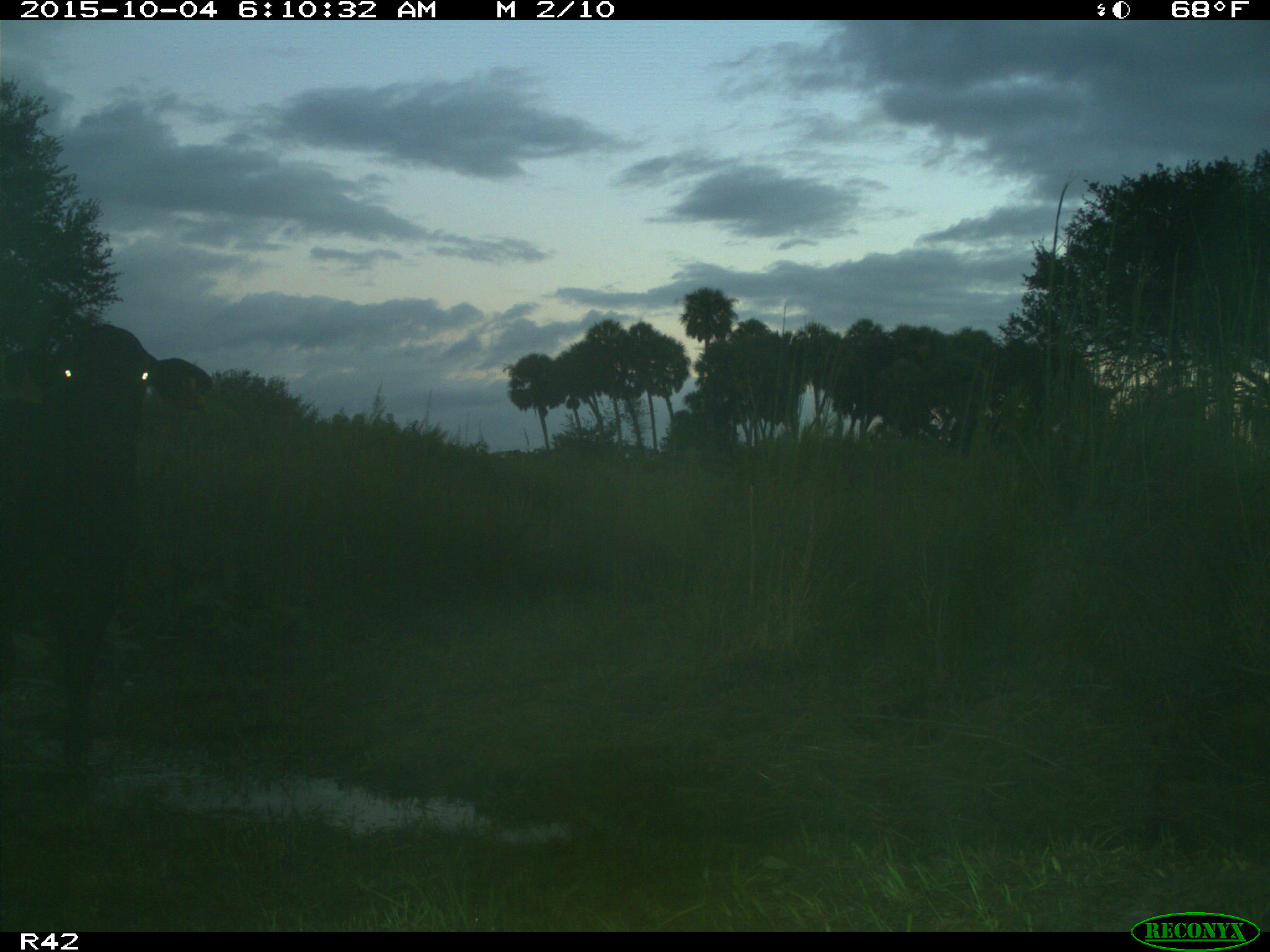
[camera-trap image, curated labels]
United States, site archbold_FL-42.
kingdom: Animalia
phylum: Chordata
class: Mammalia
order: Artiodactyla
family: Bovidae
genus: Bos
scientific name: Bos taurus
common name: domestic cow